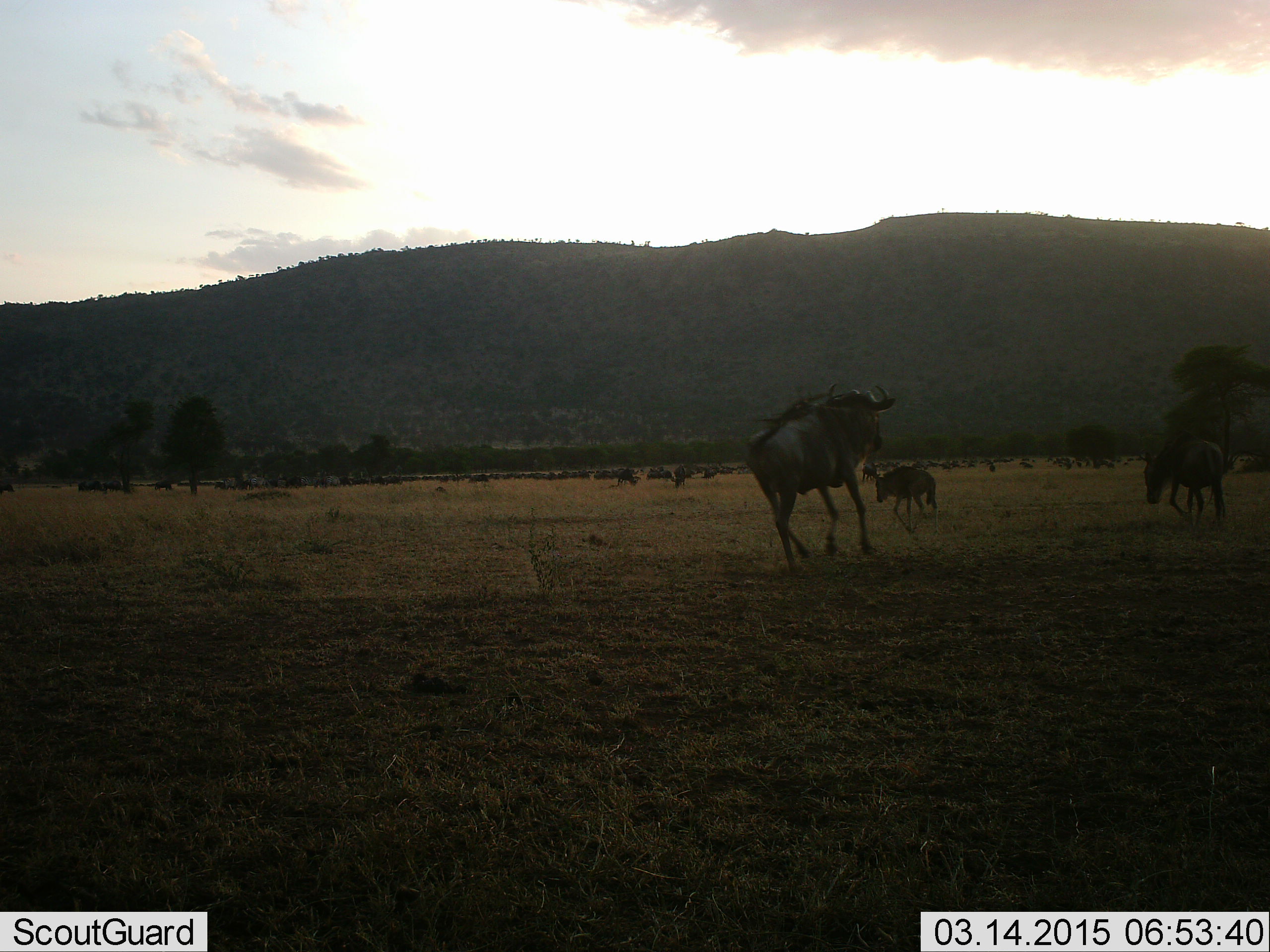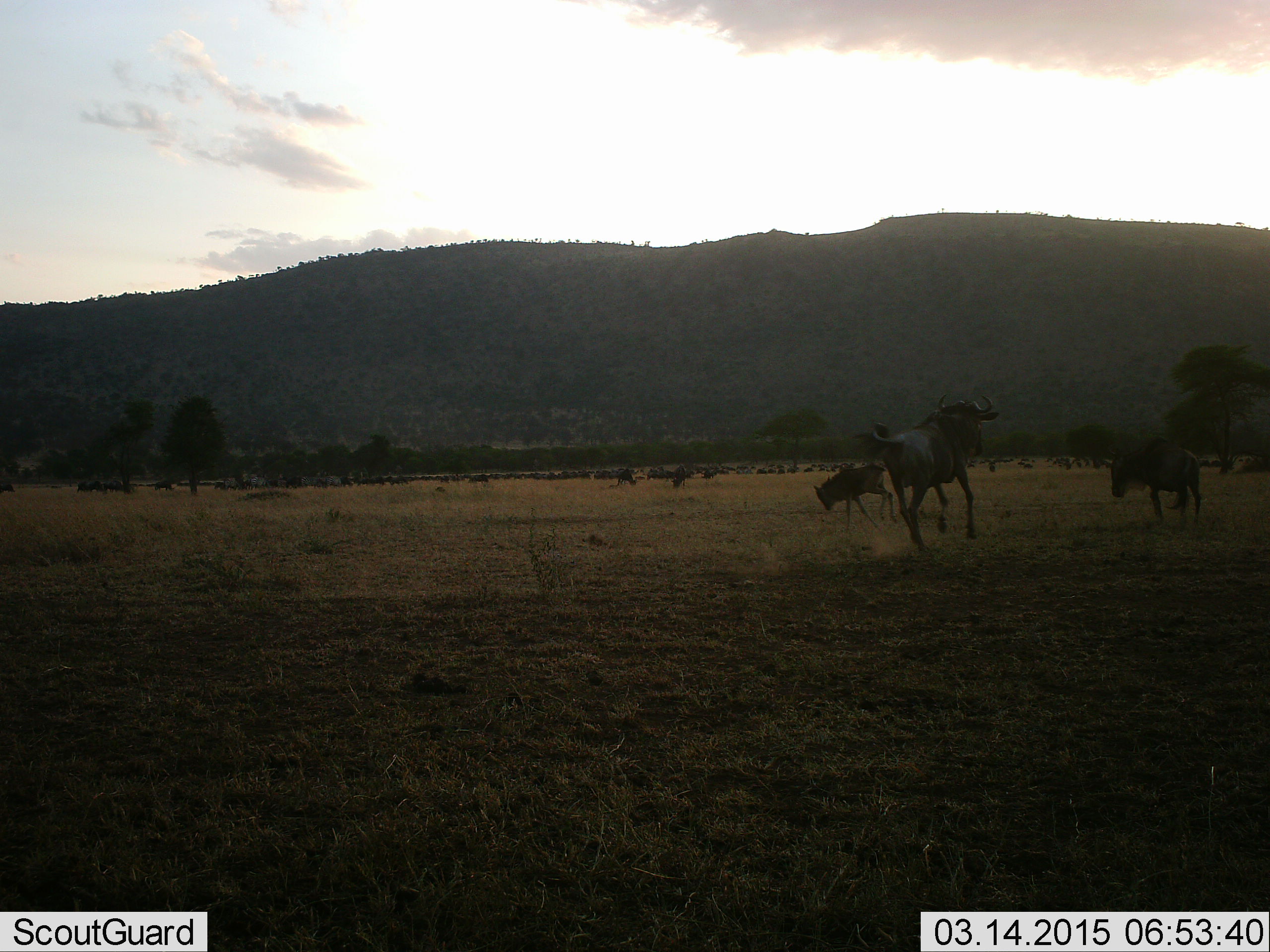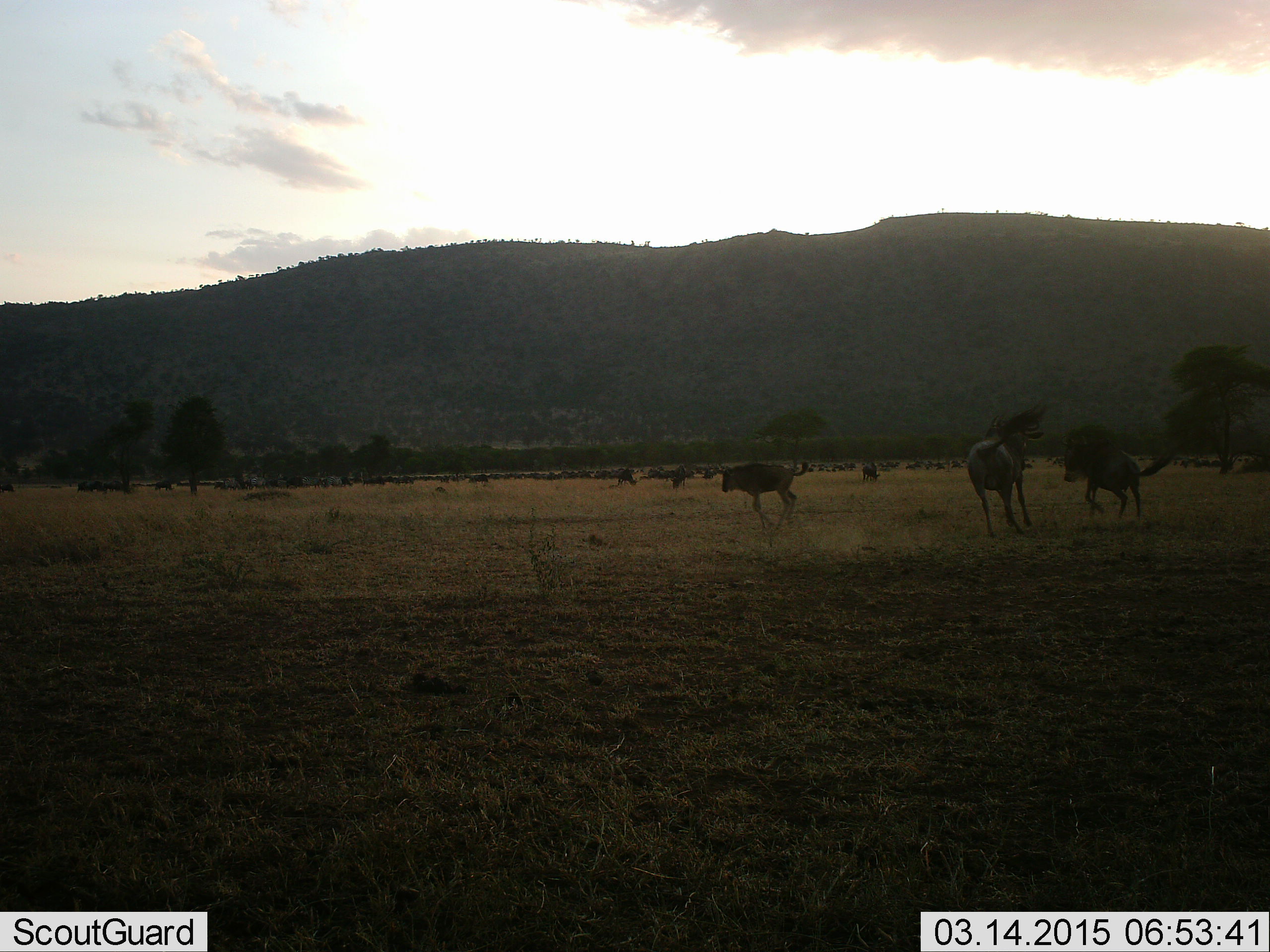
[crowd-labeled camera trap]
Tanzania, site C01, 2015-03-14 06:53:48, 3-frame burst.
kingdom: Animalia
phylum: Chordata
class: Mammalia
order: Artiodactyla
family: Bovidae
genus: Connochaetes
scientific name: Connochaetes taurinus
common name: blue wildebeest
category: wildebeest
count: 4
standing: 10%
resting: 0%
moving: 90%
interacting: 10%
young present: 20%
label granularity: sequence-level